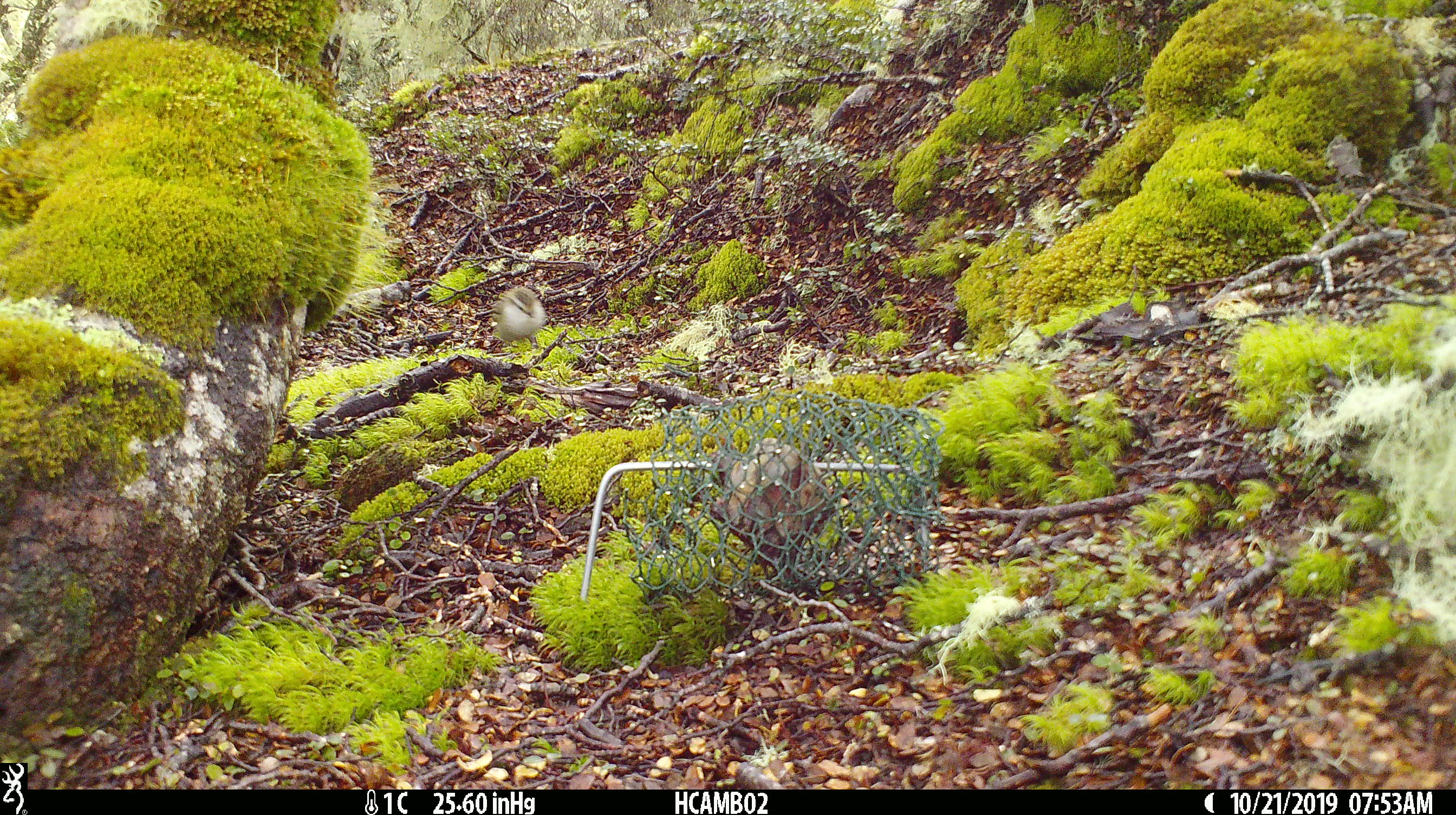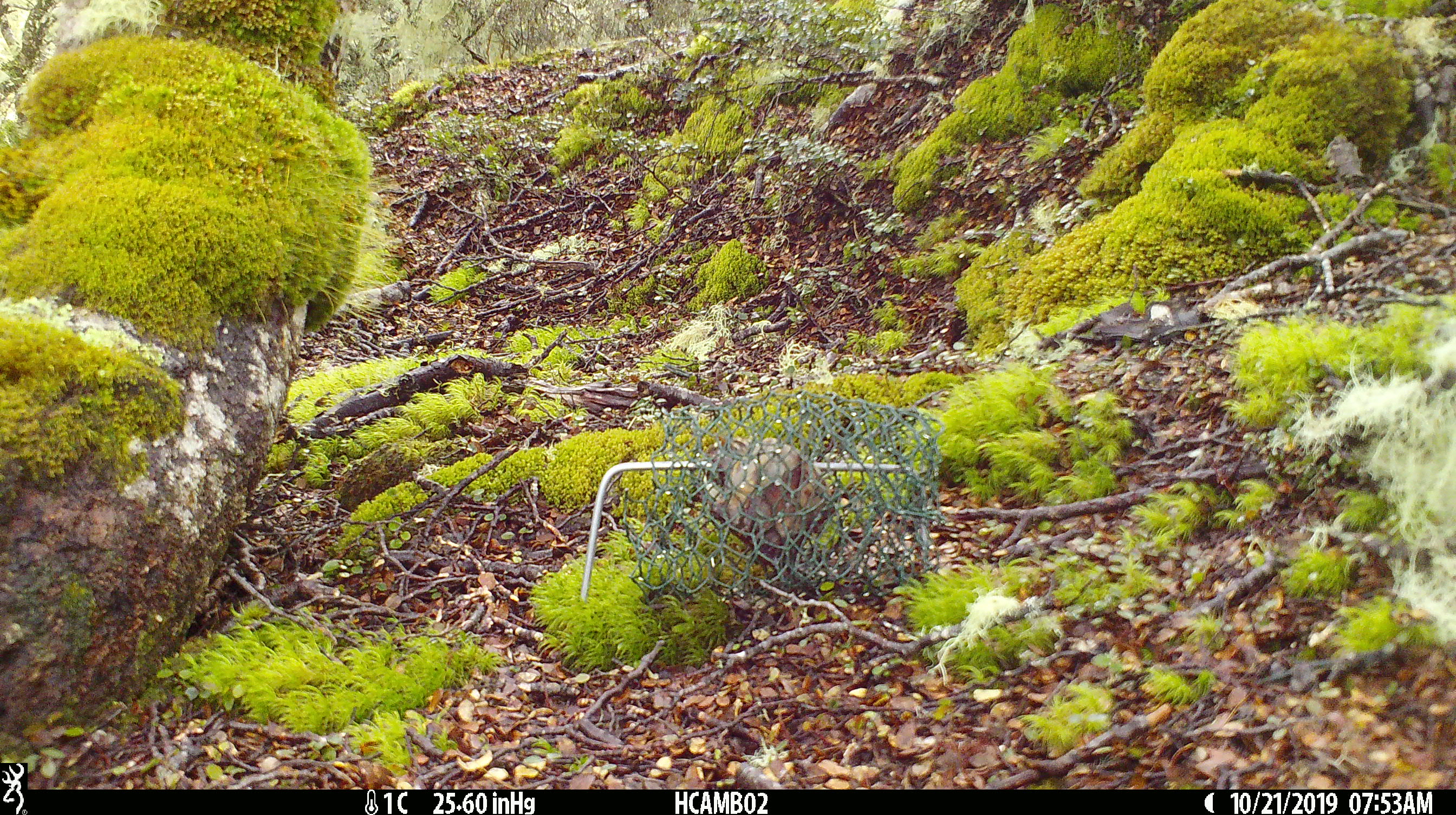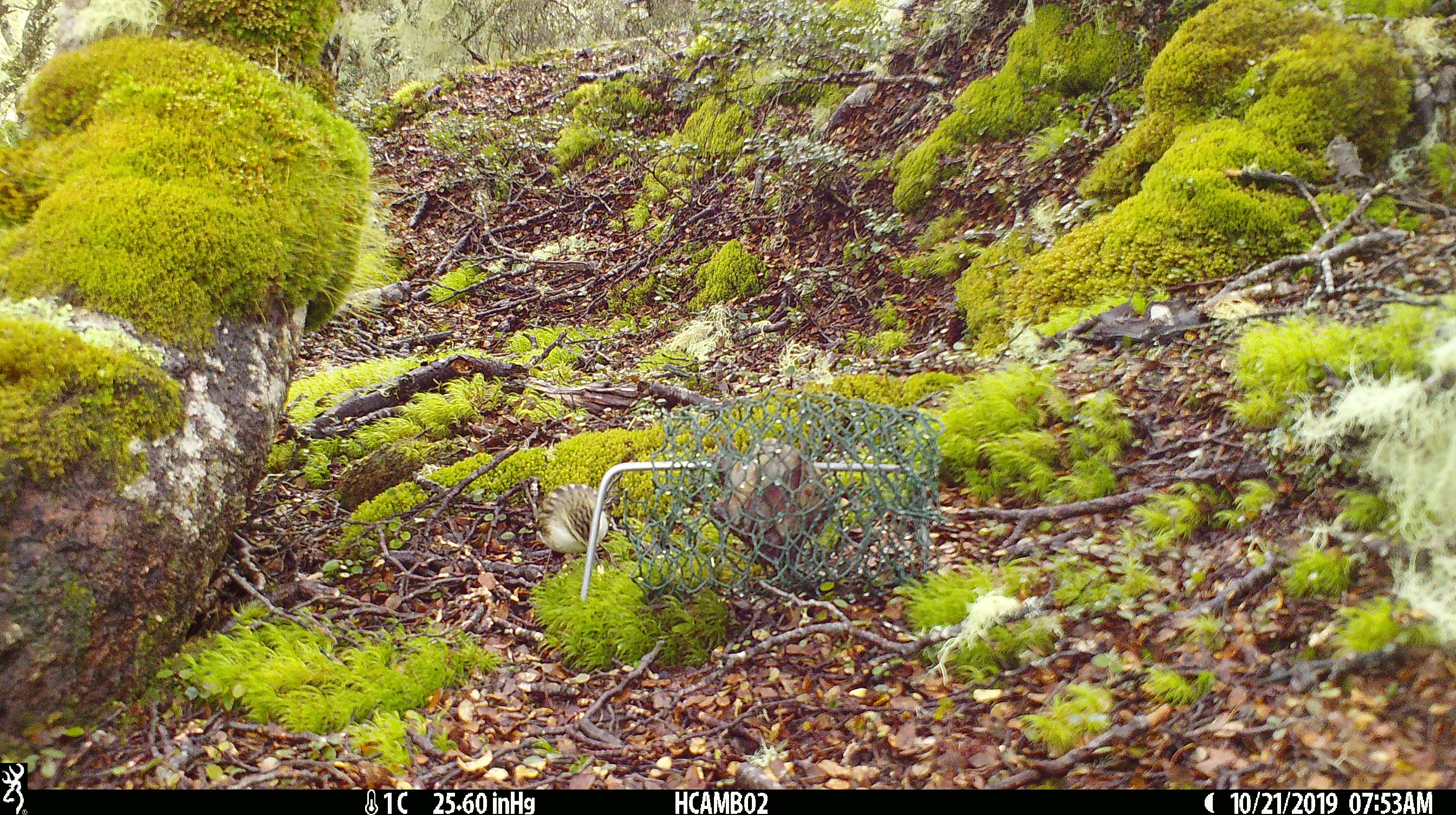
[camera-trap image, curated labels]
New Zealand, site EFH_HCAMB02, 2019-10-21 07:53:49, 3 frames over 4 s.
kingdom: Animalia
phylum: Chordata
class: Aves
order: Passeriformes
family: Acanthisittidae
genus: Acanthisitta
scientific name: Acanthisitta chloris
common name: rifleman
Rifleman (Acanthisitta chloris).